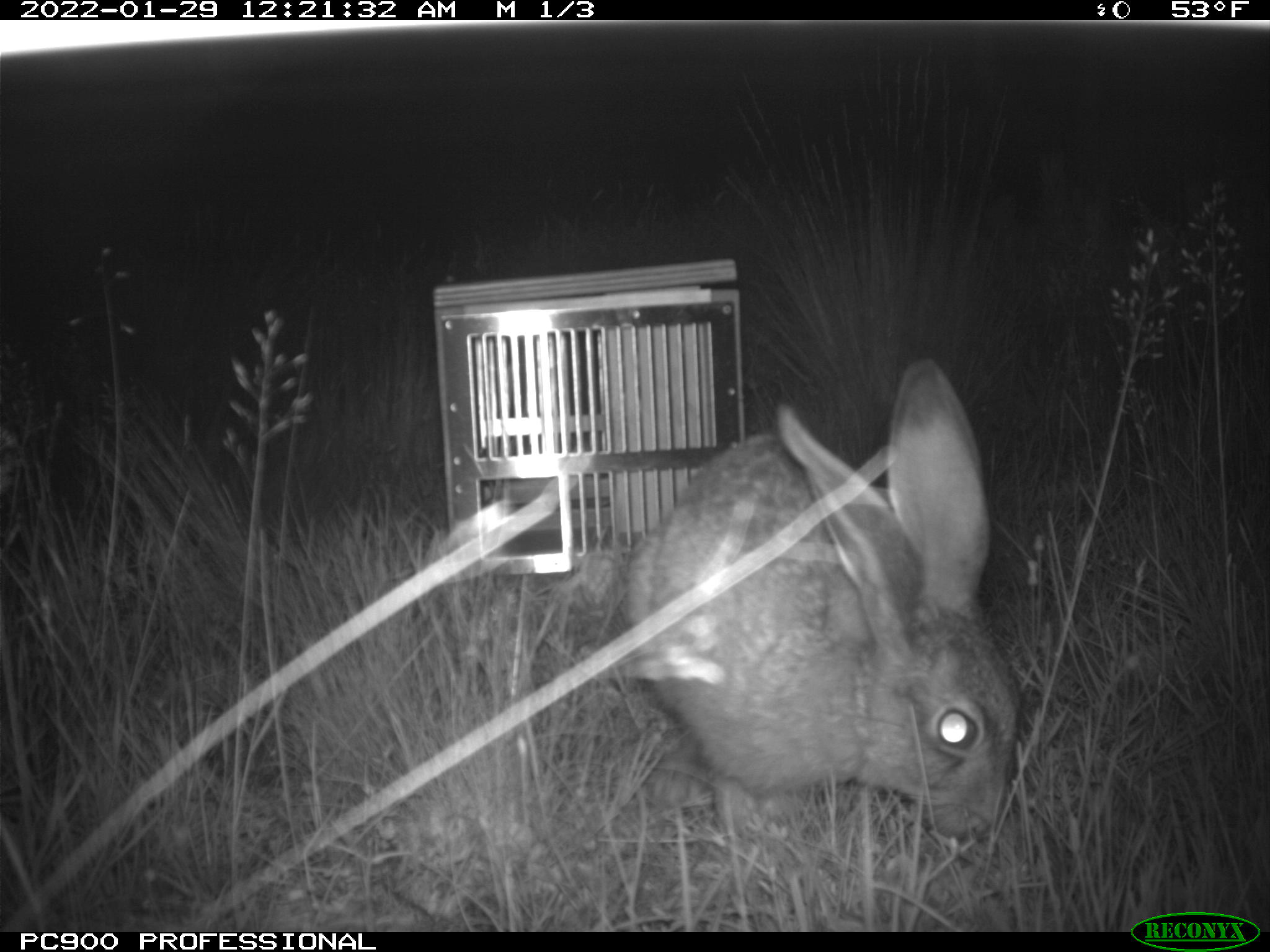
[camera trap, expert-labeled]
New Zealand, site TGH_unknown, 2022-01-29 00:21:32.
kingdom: Animalia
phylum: Chordata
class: Mammalia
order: Lagomorpha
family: Leporidae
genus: Lepus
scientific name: Lepus europaeus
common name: brown hare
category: hare